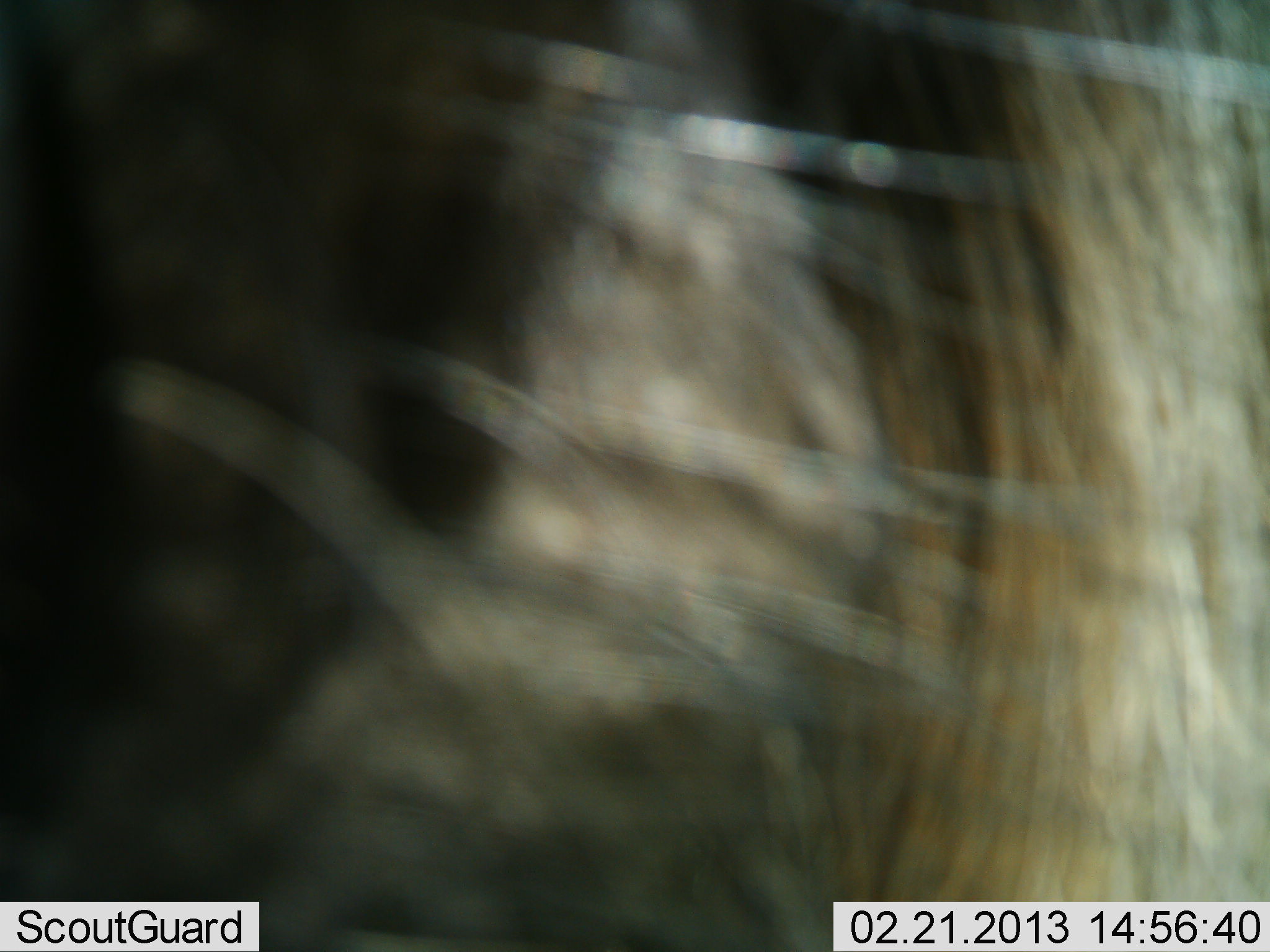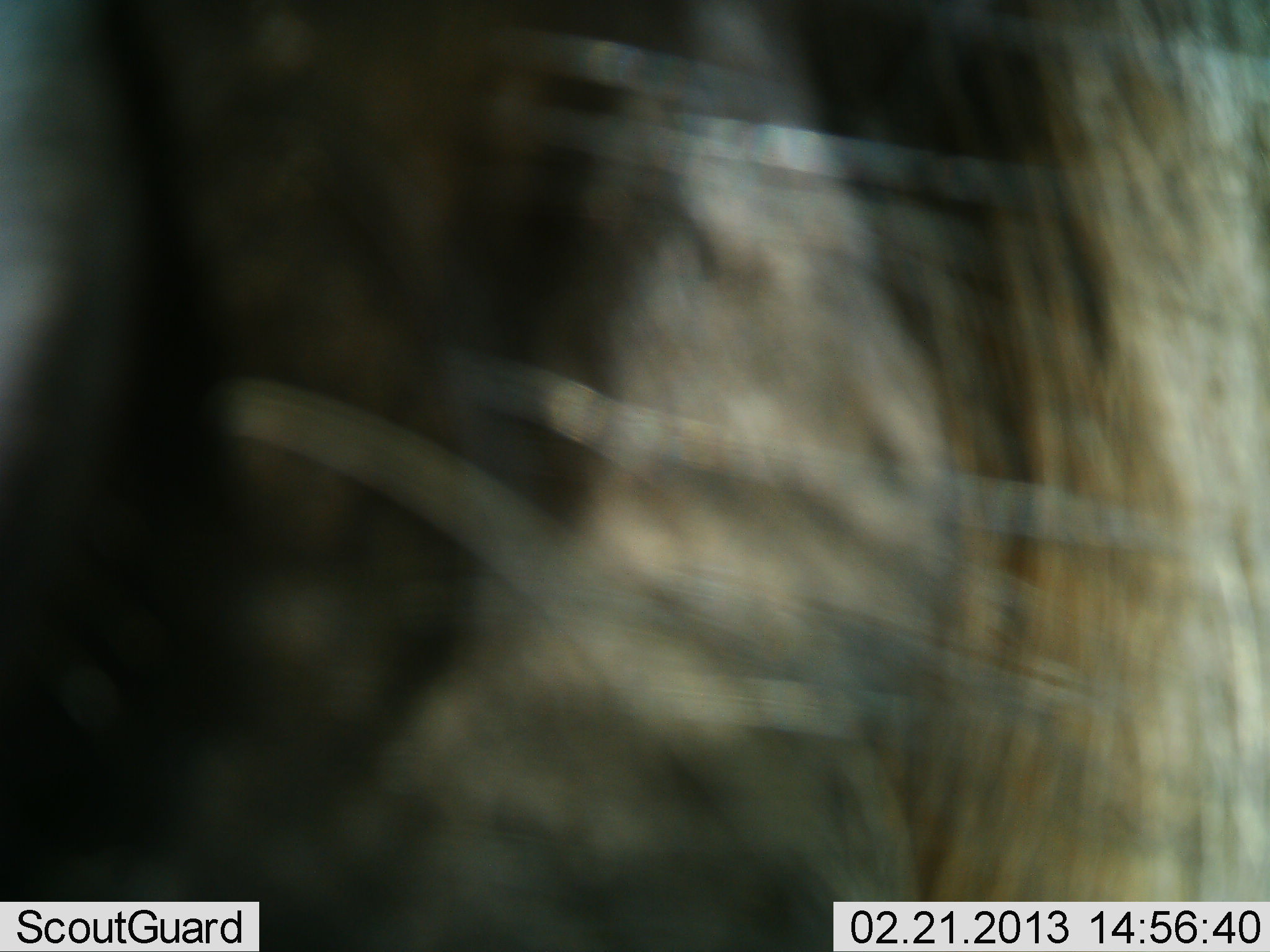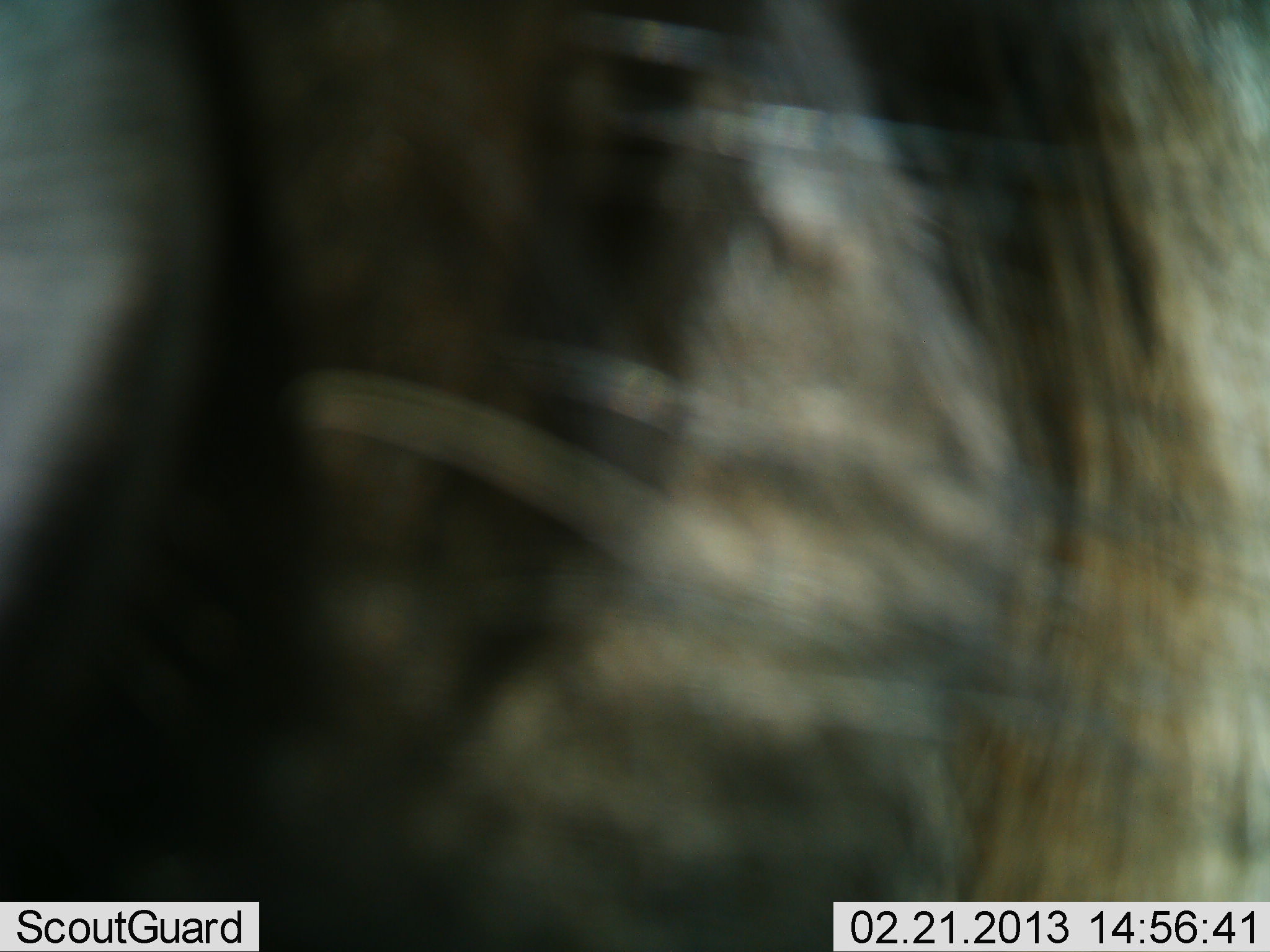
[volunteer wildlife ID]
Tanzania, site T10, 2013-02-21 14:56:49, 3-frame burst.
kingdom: Animalia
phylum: Chordata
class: Mammalia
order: Artiodactyla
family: Bovidae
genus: Connochaetes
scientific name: Connochaetes taurinus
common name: blue wildebeest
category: wildebeest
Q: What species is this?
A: Wildebeest (blue wildebeest) (Connochaetes taurinus).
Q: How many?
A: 1.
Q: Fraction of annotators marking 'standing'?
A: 81%.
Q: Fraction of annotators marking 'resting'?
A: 0%.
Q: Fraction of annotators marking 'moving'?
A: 6%.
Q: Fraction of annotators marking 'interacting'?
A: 12%.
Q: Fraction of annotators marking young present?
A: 0%.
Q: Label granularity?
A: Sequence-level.